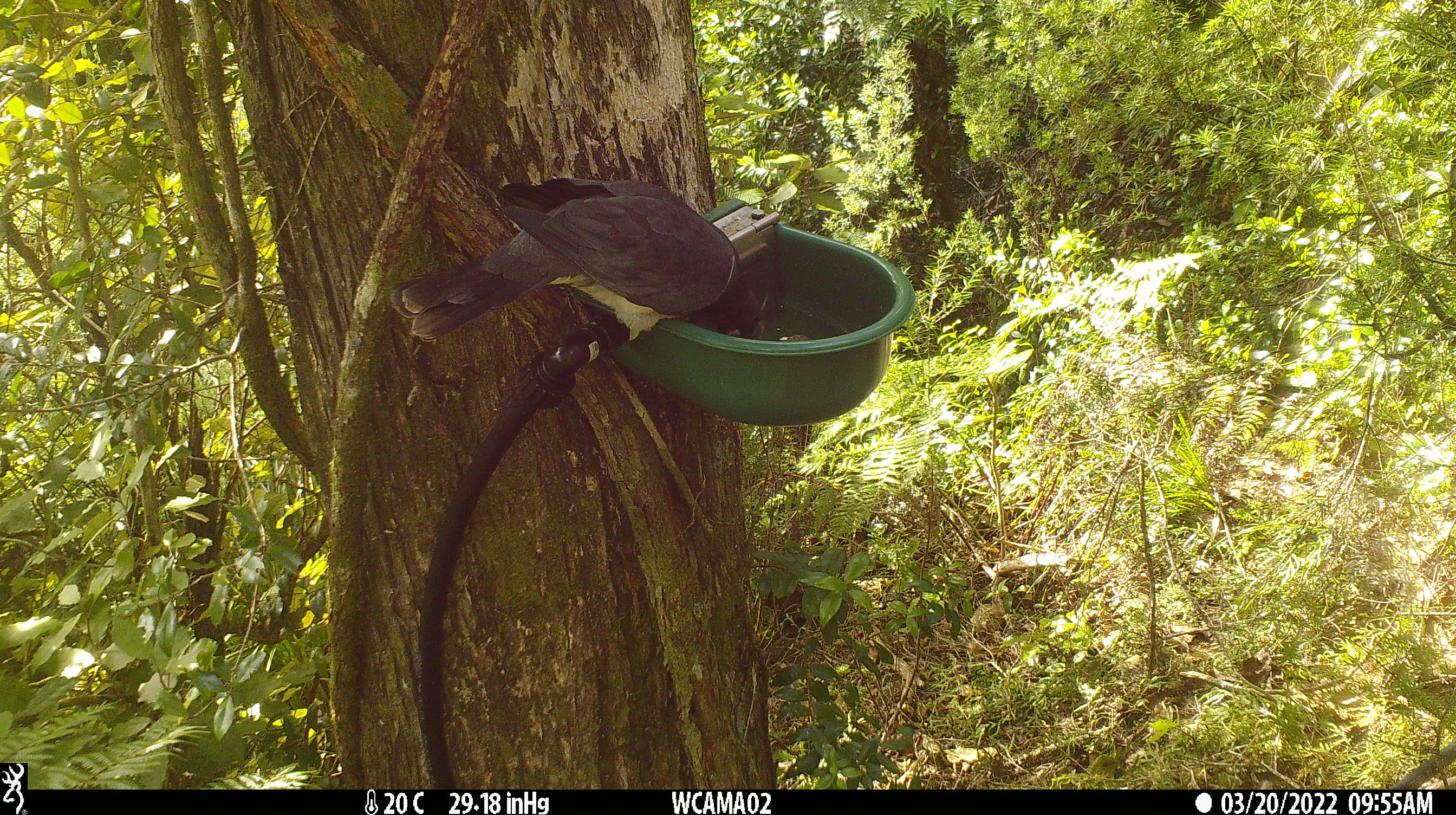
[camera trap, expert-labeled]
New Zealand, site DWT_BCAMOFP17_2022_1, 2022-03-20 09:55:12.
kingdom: Animalia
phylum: Chordata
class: Aves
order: Columbiformes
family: Columbidae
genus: Hemiphaga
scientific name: Hemiphaga novaeseelandiae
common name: new zealand pigeon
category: kereru